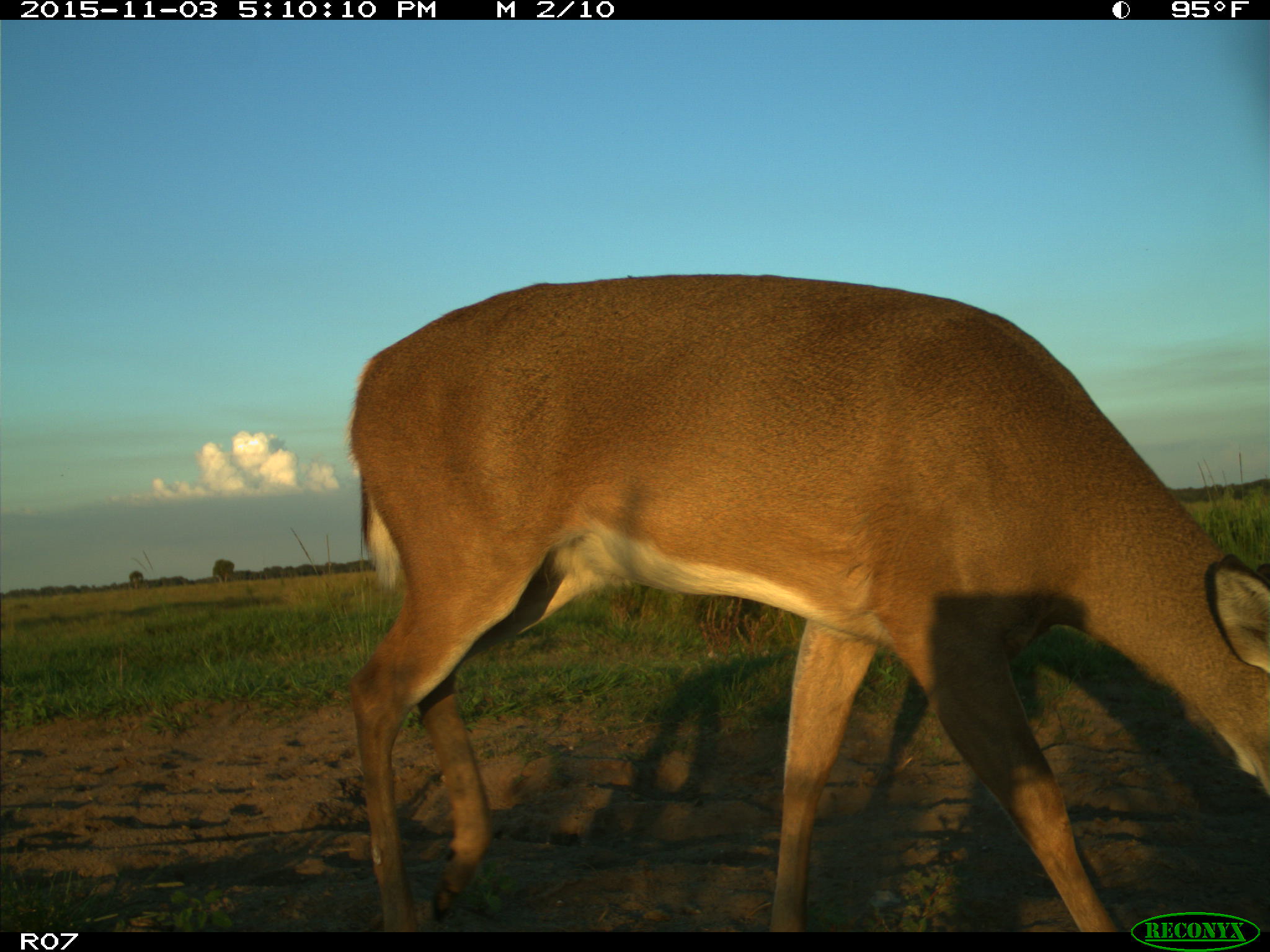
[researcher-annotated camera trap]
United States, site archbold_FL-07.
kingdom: Animalia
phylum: Chordata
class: Mammalia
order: Artiodactyla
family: Cervidae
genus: Odocoileus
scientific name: Odocoileus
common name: deer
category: unidentified deer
Unidentified deer (deer) (Odocoileus).